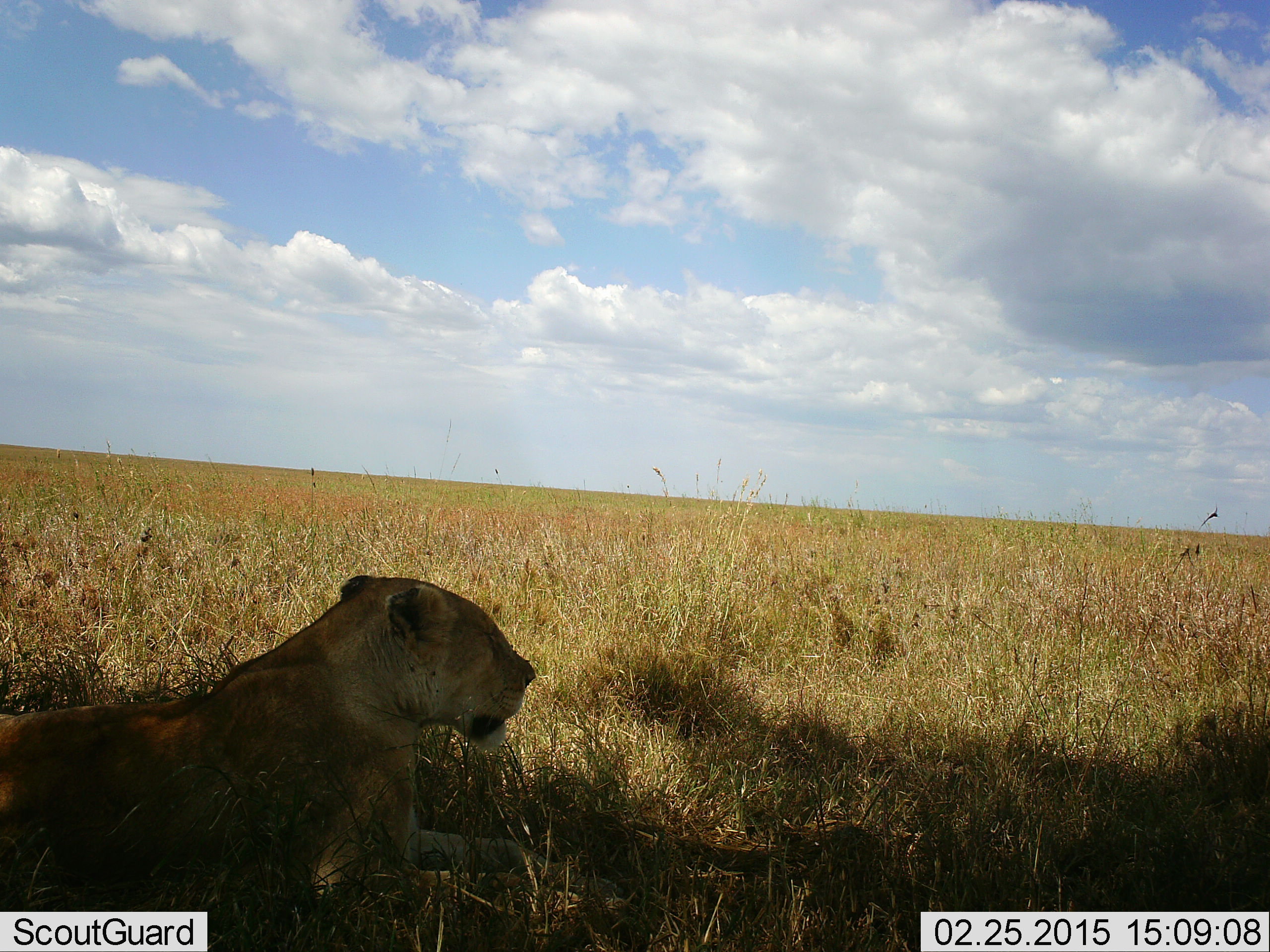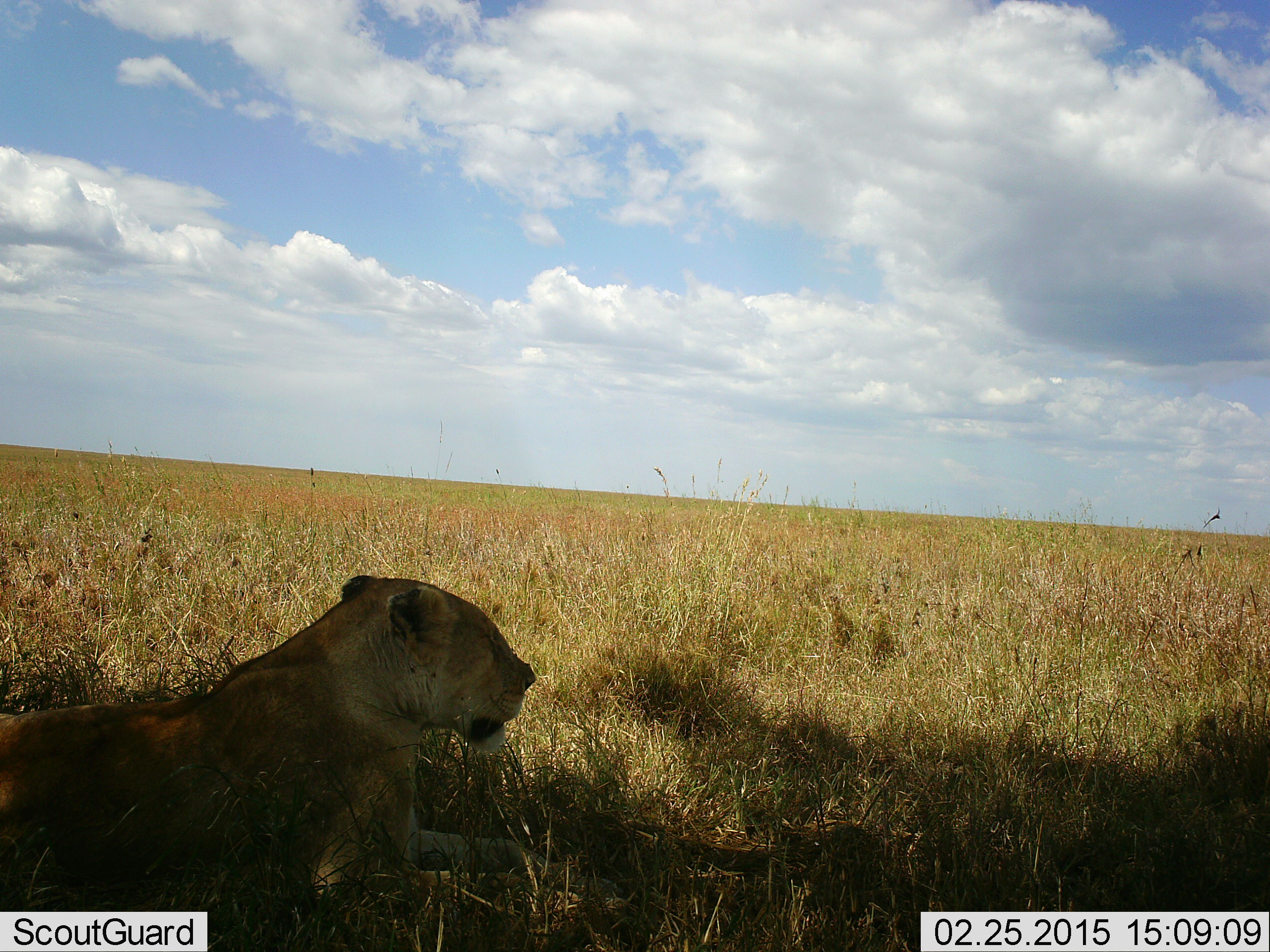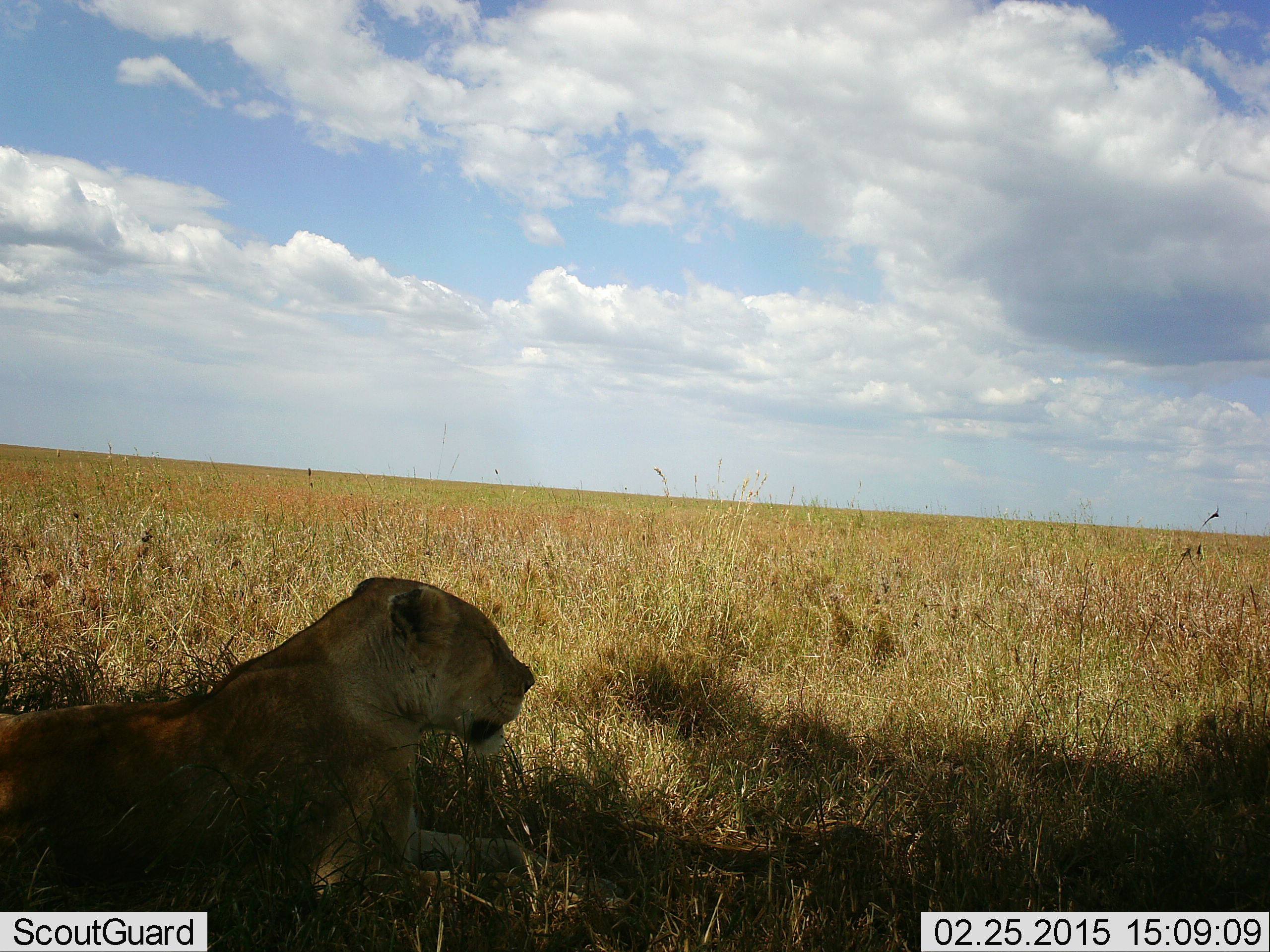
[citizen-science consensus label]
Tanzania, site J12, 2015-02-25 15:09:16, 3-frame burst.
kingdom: Animalia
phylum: Chordata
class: Mammalia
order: Carnivora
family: Felidae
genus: Panthera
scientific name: Panthera leo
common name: lion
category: lionfemale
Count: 1.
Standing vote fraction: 0%.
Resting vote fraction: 100%.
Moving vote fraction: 0%.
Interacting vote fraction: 0%.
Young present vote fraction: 0%.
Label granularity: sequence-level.